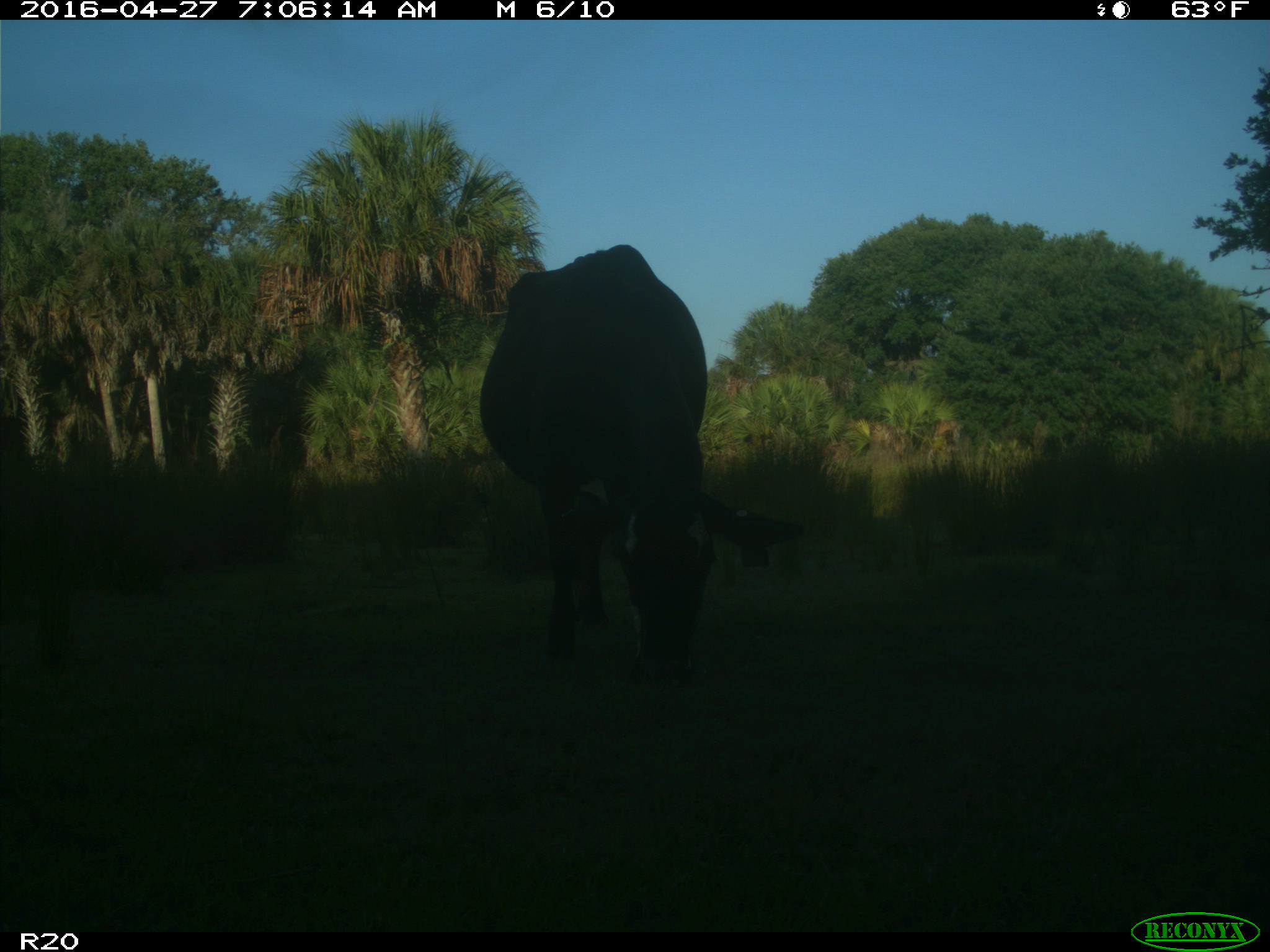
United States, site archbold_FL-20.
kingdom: Animalia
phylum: Chordata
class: Mammalia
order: Artiodactyla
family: Bovidae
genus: Bos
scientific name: Bos taurus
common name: domestic cow